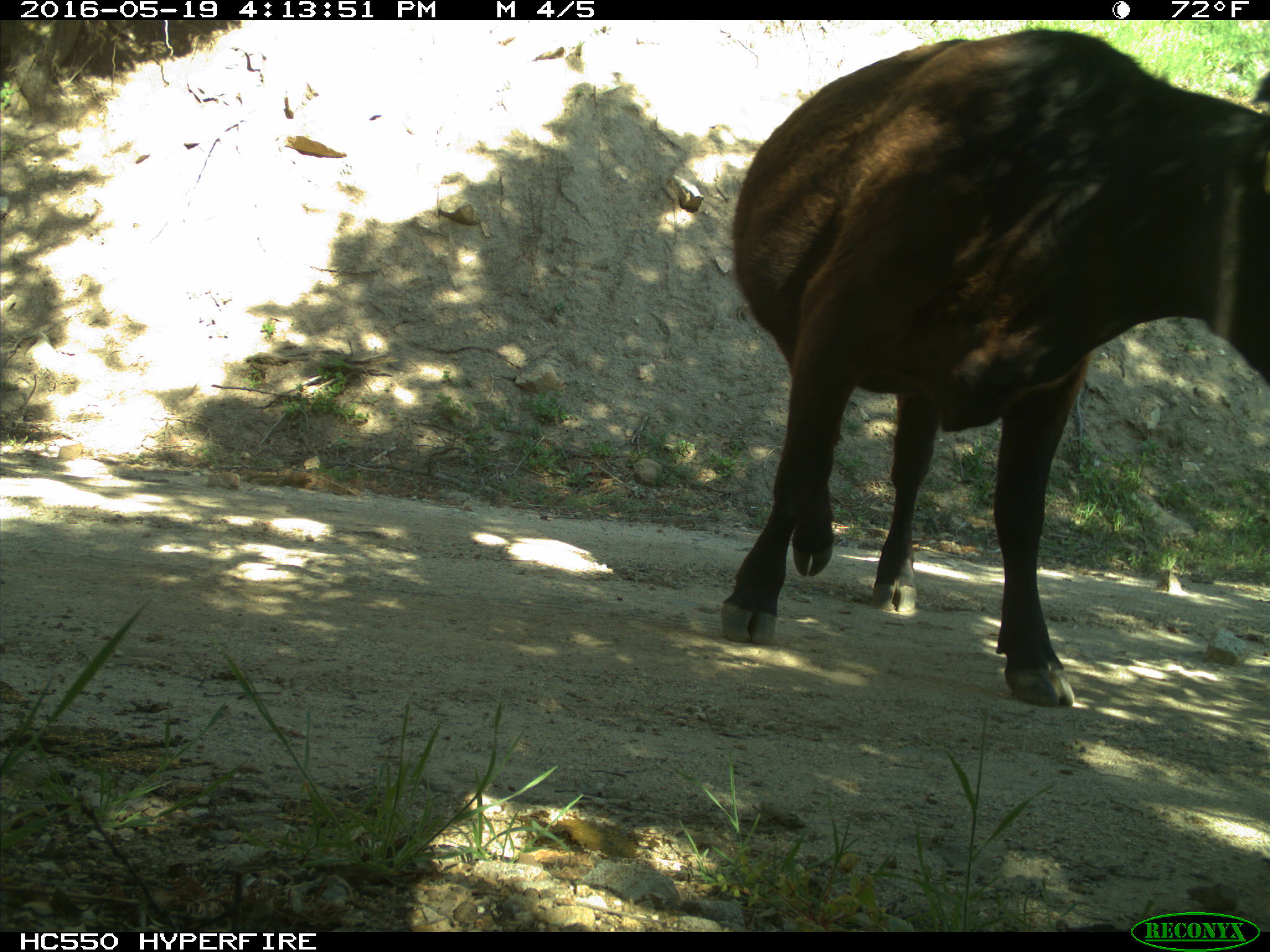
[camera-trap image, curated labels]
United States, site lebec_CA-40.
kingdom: Animalia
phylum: Chordata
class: Mammalia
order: Artiodactyla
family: Bovidae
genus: Bos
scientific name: Bos taurus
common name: domestic cow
Bos taurus (domestic cow).